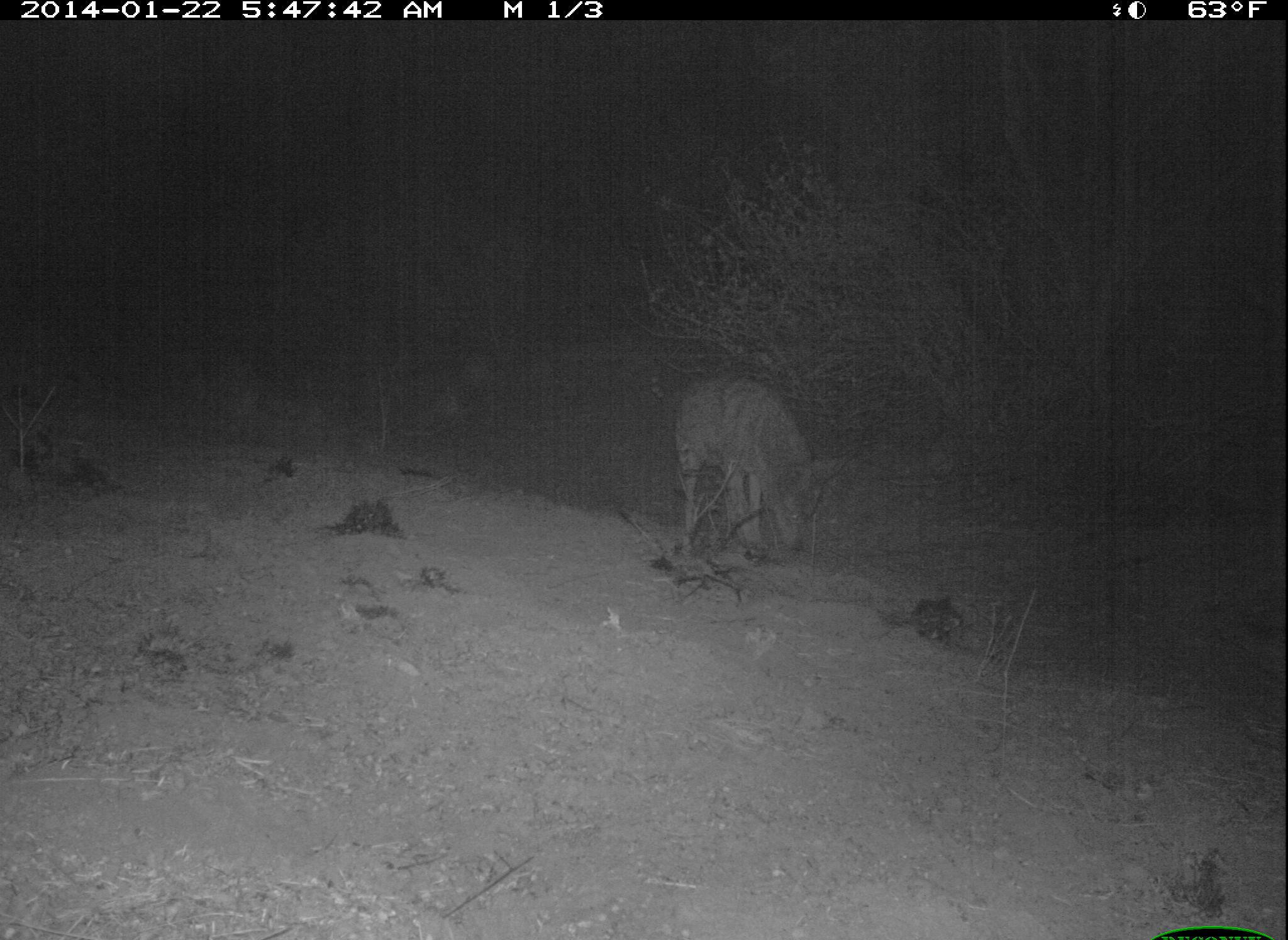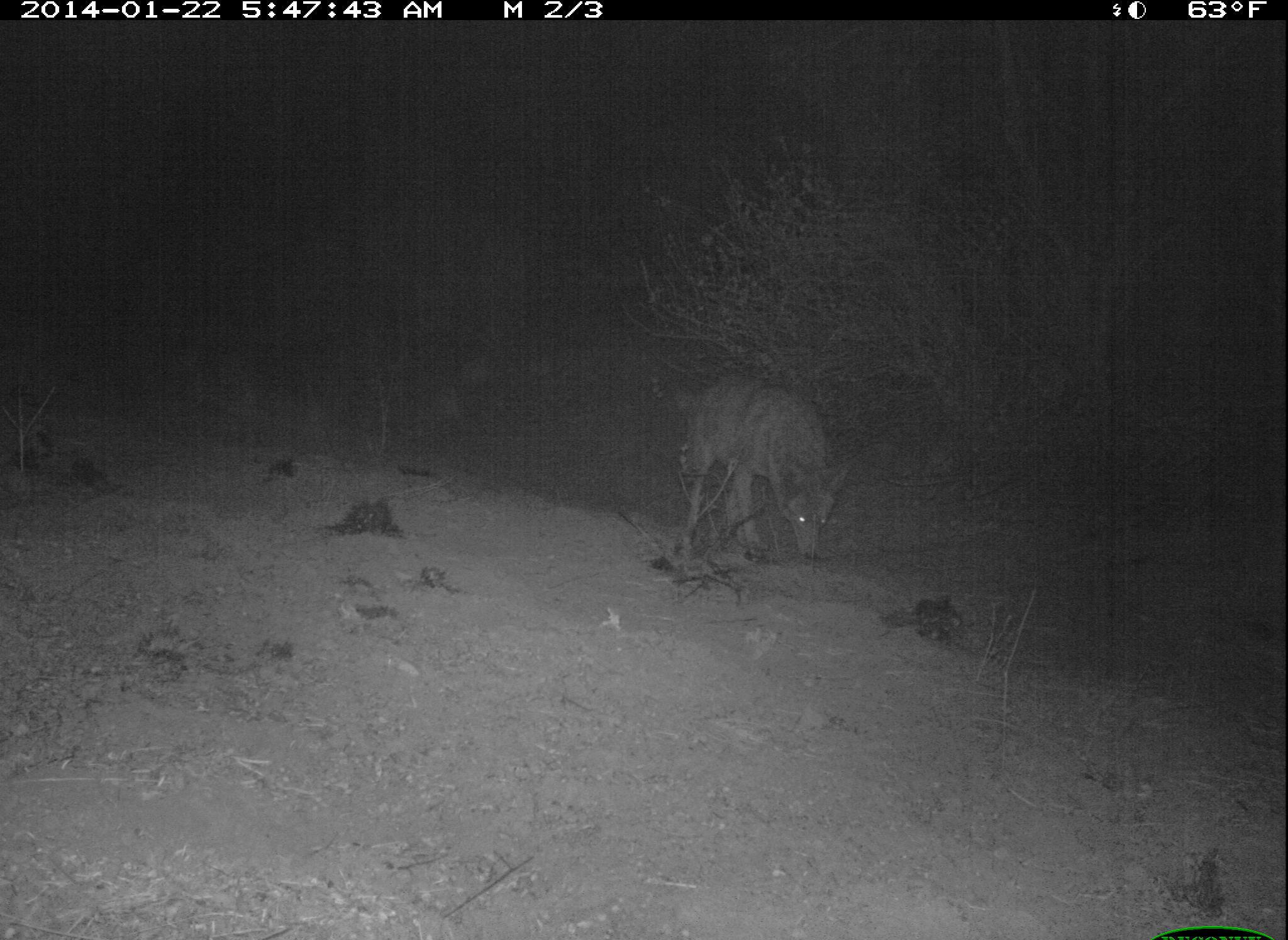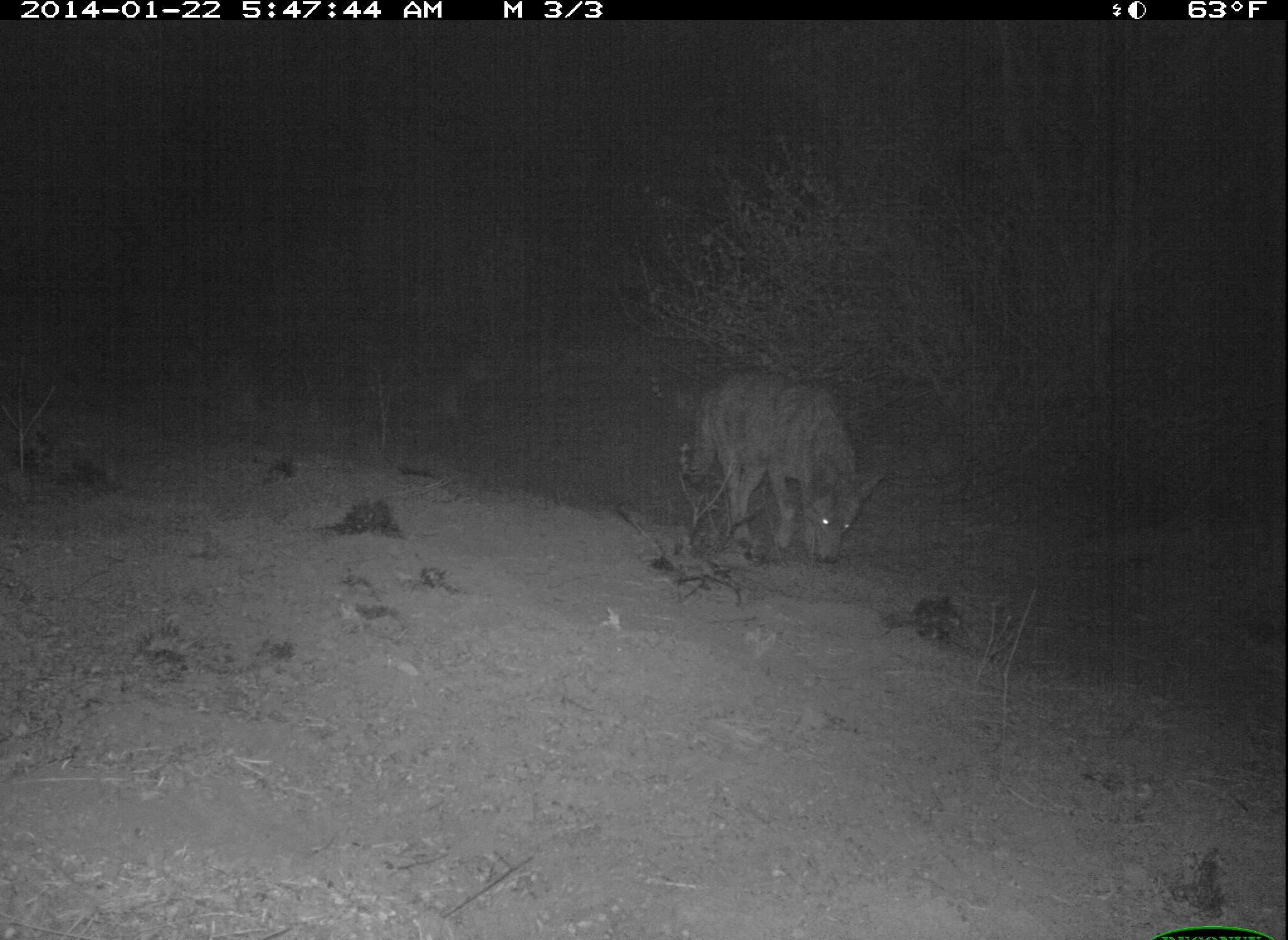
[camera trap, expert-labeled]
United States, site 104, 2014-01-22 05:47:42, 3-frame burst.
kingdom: Animalia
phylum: Chordata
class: Mammalia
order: Carnivora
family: Canidae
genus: Canis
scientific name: Canis latrans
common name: coyote